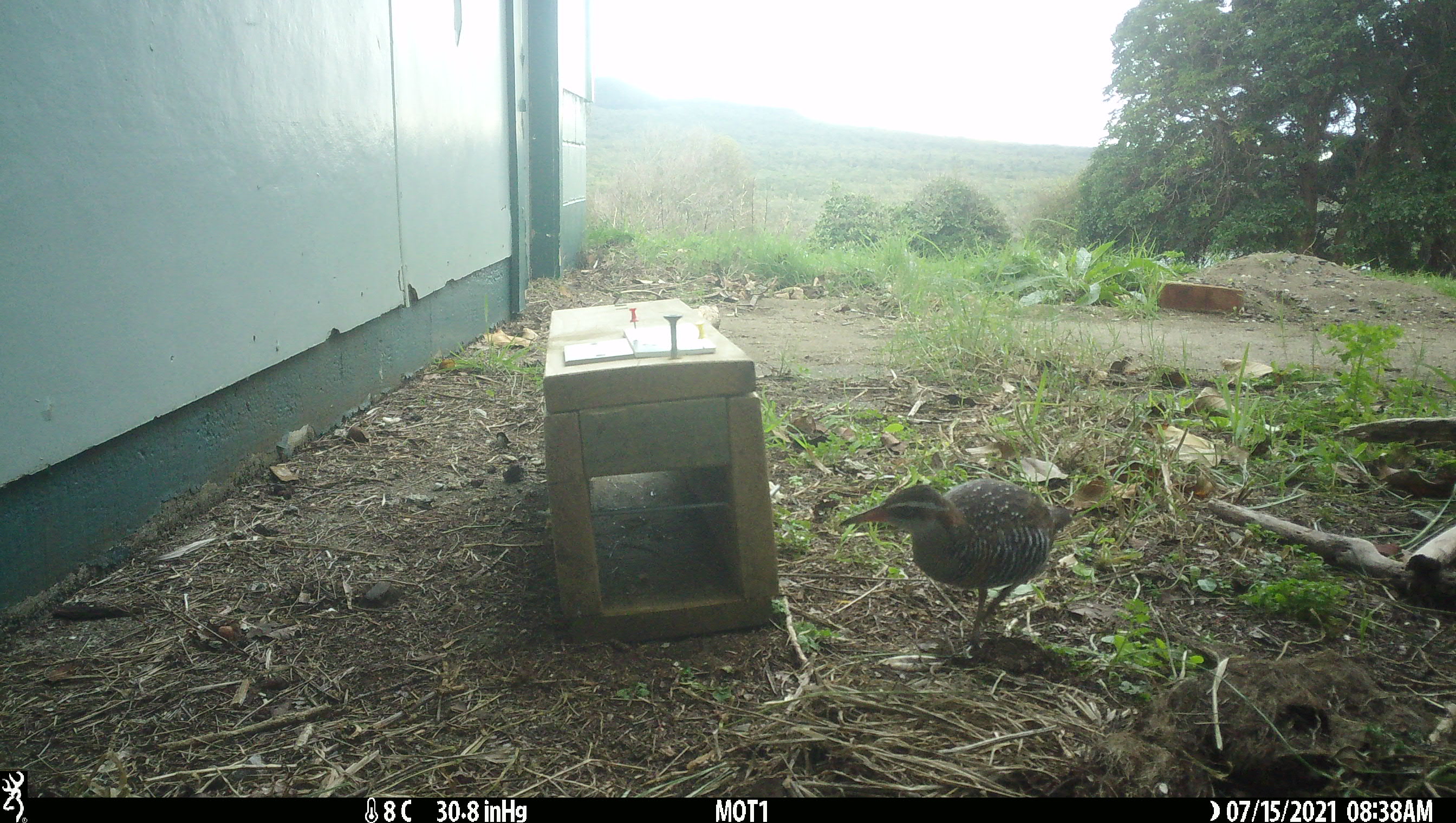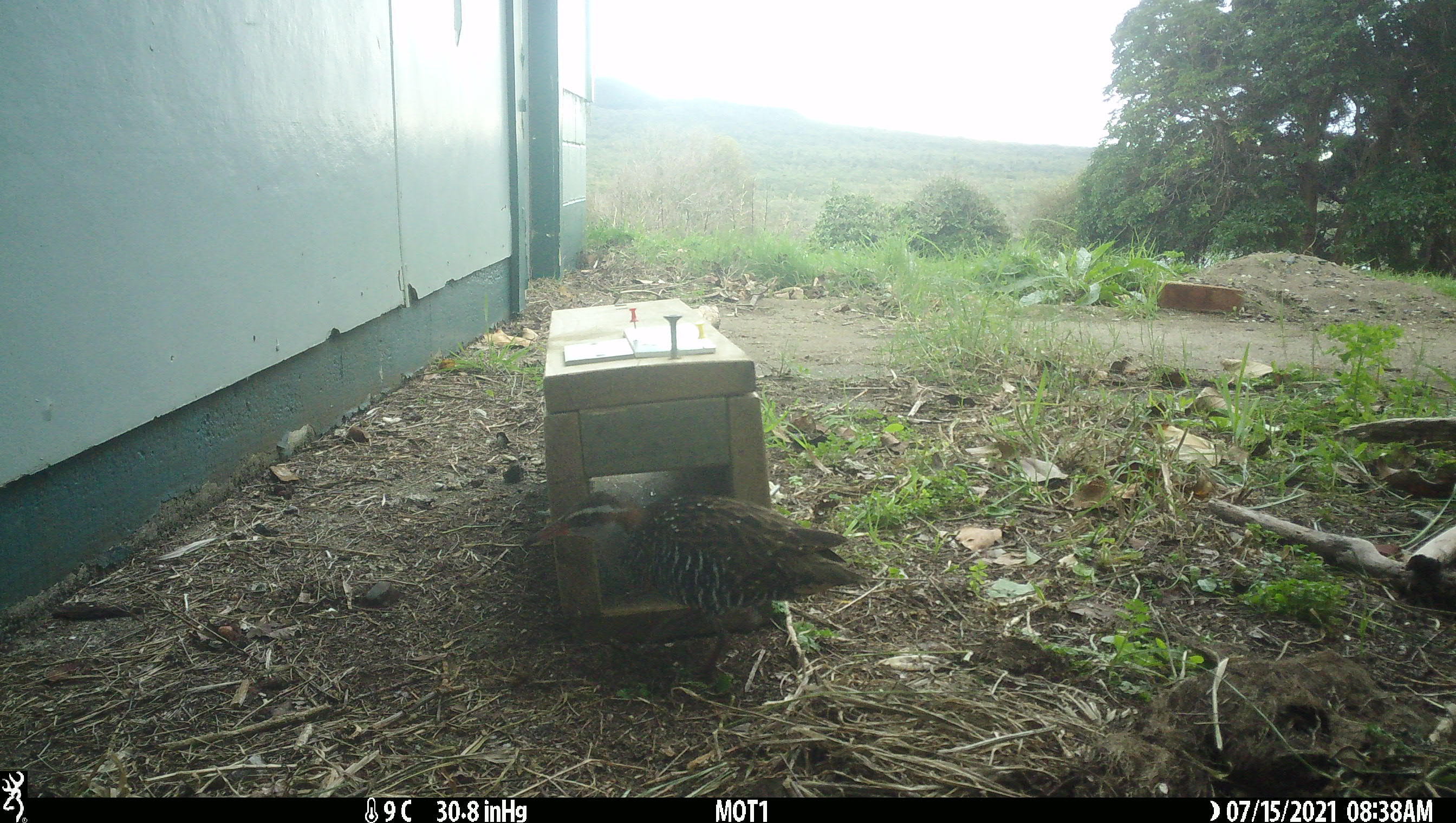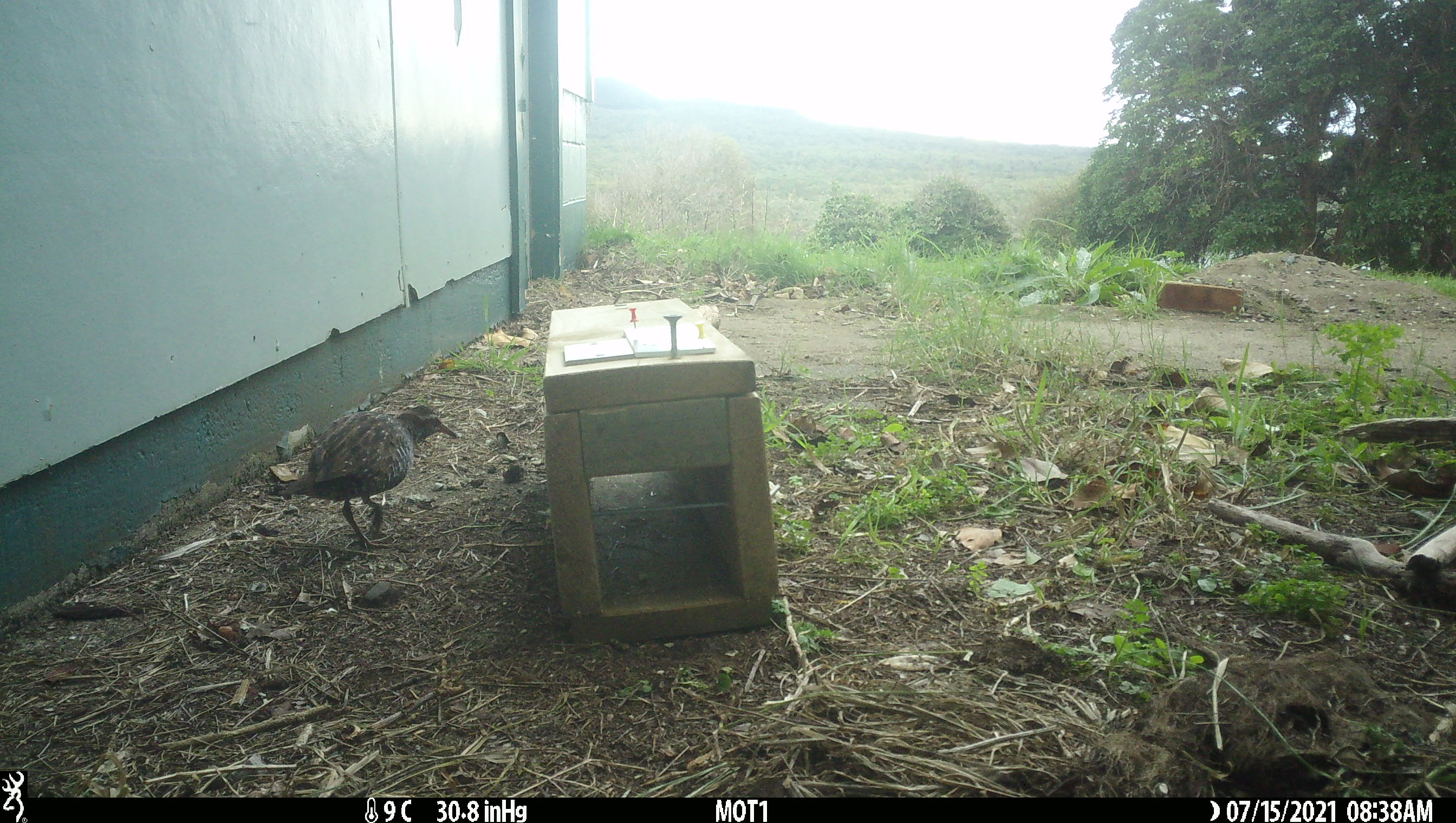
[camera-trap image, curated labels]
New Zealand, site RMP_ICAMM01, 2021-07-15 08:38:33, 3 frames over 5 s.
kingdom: Animalia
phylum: Chordata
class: Aves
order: Gruiformes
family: Rallidae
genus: Gallirallus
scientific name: Gallirallus philippensis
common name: buff-banded rail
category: banded rail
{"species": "banded rail (buff-banded rail) (Gallirallus philippensis)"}